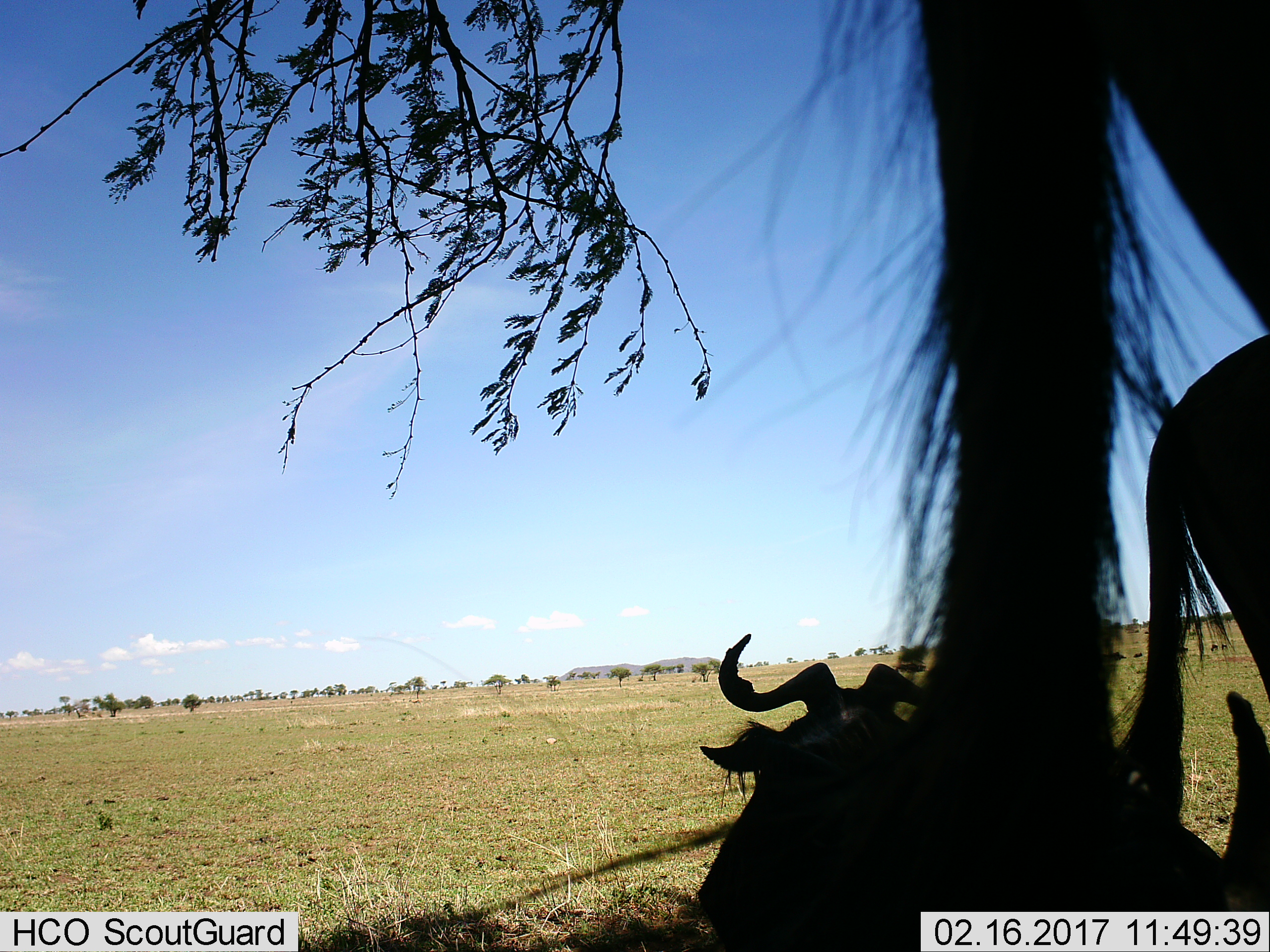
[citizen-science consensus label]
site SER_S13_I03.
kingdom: Animalia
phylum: Chordata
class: Mammalia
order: Artiodactyla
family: Bovidae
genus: Connochaetes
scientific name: Connochaetes taurinus taurinus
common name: blue wildebeest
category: wildebeestblue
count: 3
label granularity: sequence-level